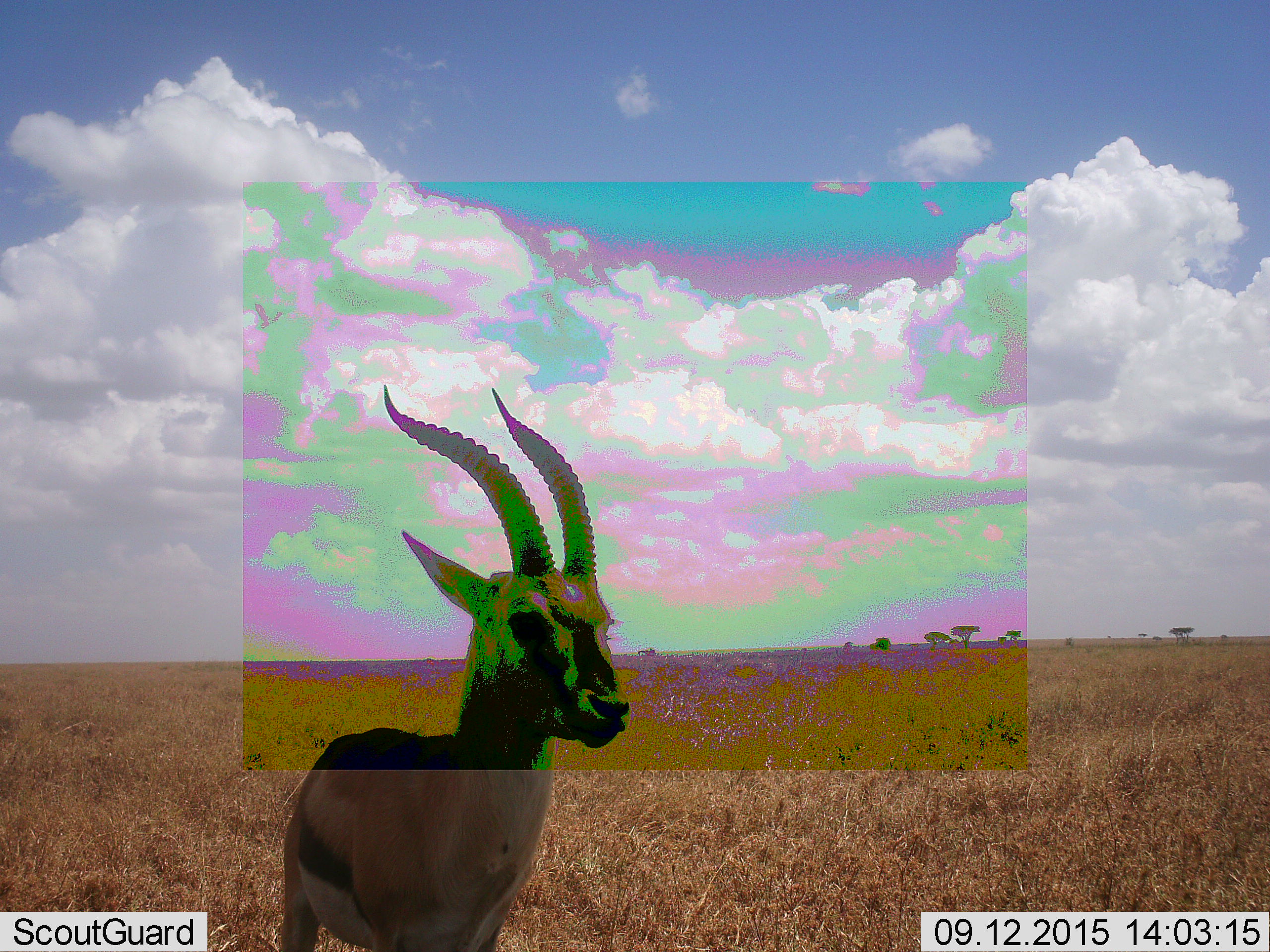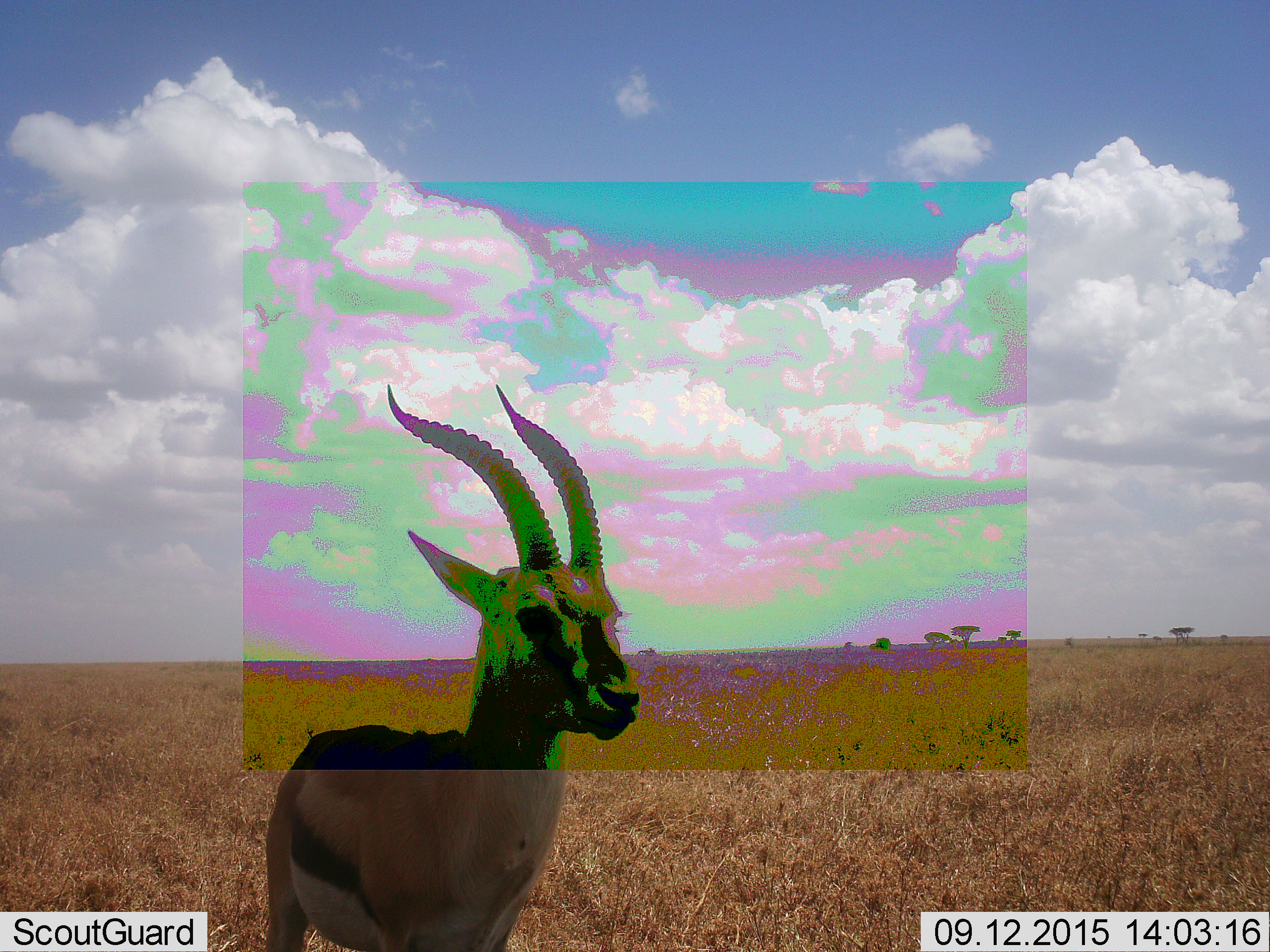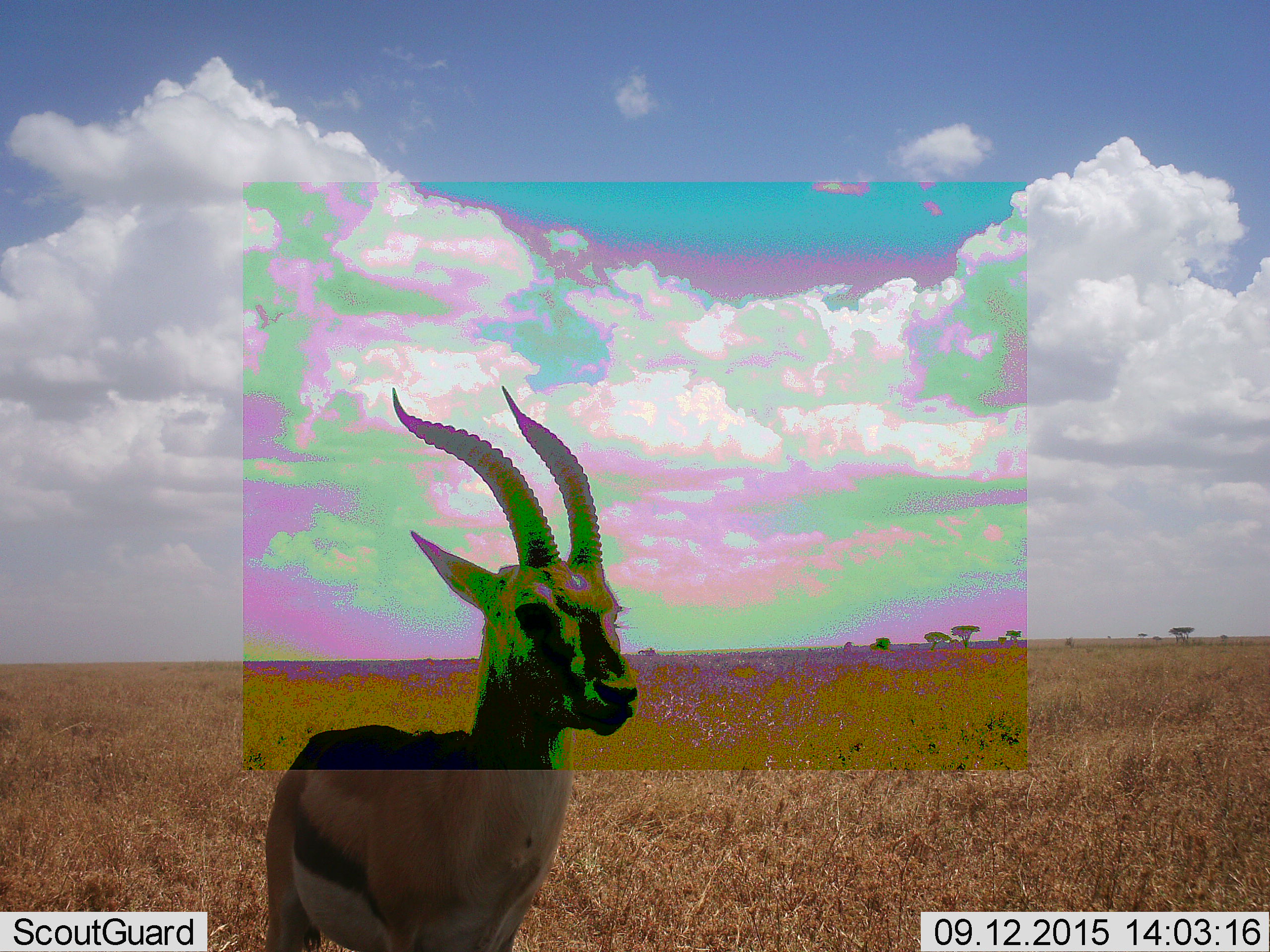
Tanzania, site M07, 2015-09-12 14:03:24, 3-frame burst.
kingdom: Animalia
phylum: Chordata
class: Mammalia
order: Artiodactyla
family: Bovidae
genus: Eudorcas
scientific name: Eudorcas thomsonii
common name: thomson's gazelle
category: gazellethomsons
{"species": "gazellethomsons (thomson's gazelle) (Eudorcas thomsonii)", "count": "1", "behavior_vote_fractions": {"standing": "100%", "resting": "14%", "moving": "14%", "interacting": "0%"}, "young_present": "0%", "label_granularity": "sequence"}